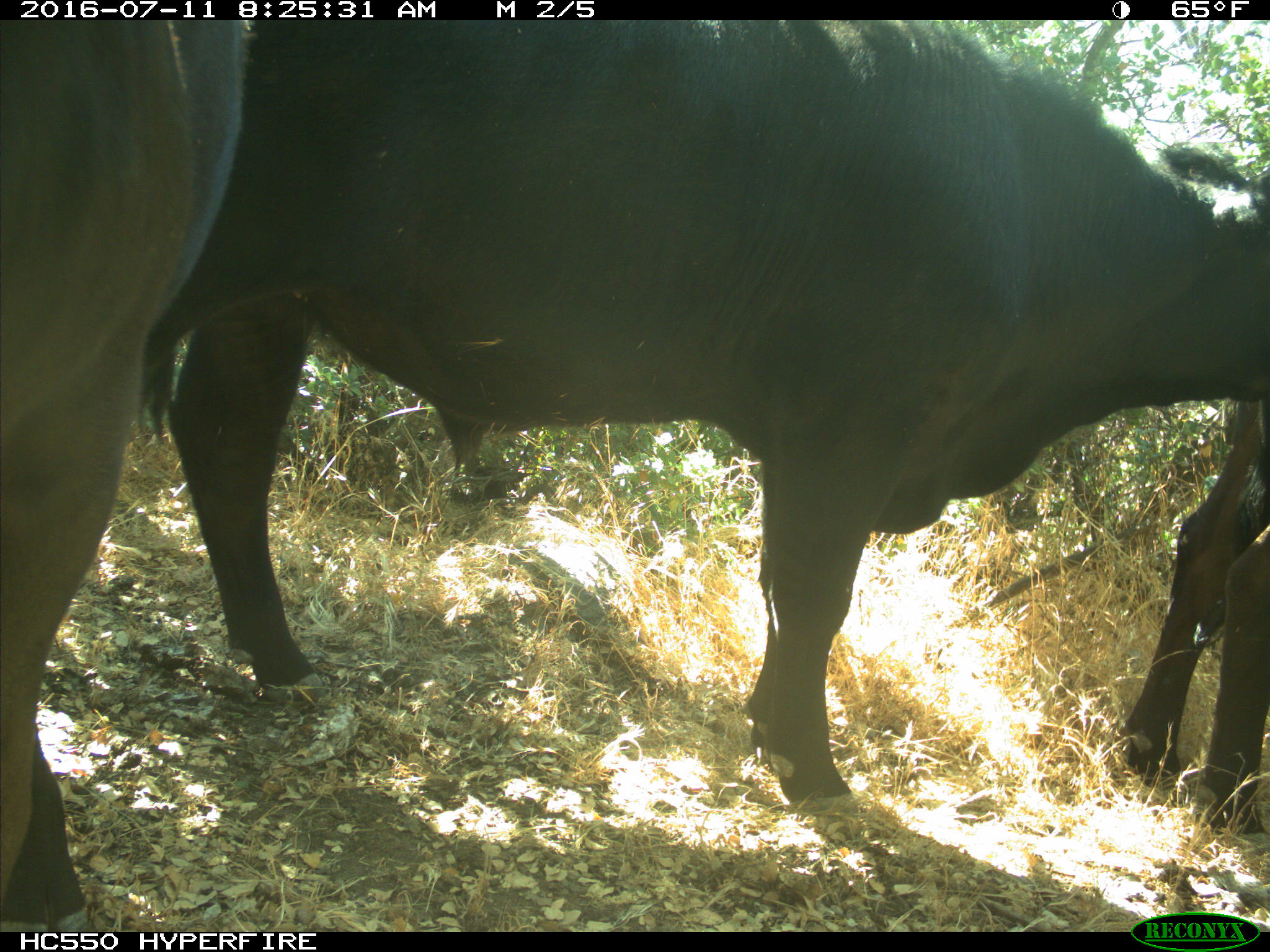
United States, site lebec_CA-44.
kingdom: Animalia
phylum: Chordata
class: Mammalia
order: Artiodactyla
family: Bovidae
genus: Bos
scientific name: Bos taurus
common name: domestic cow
Bos taurus (domestic cow).